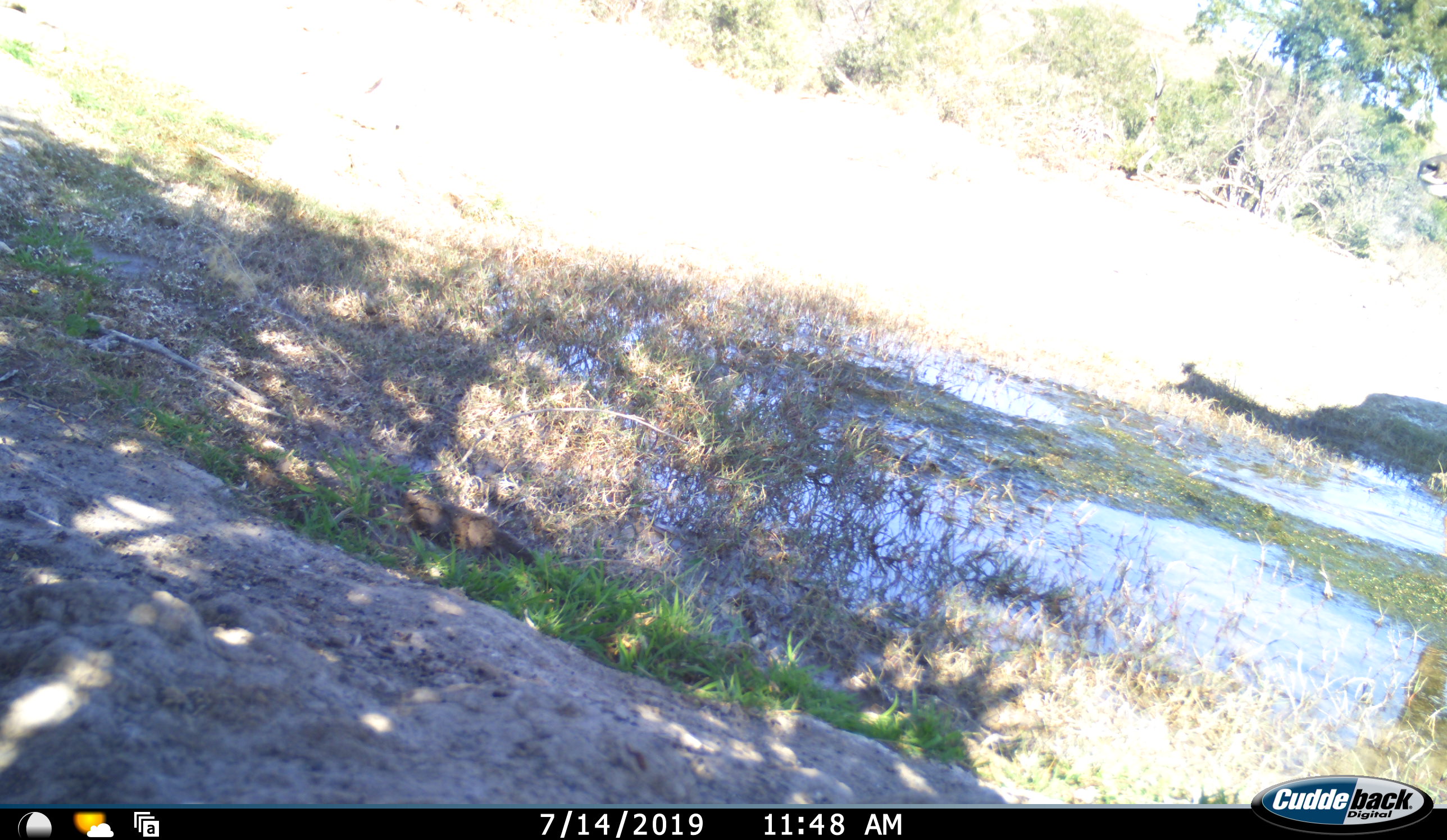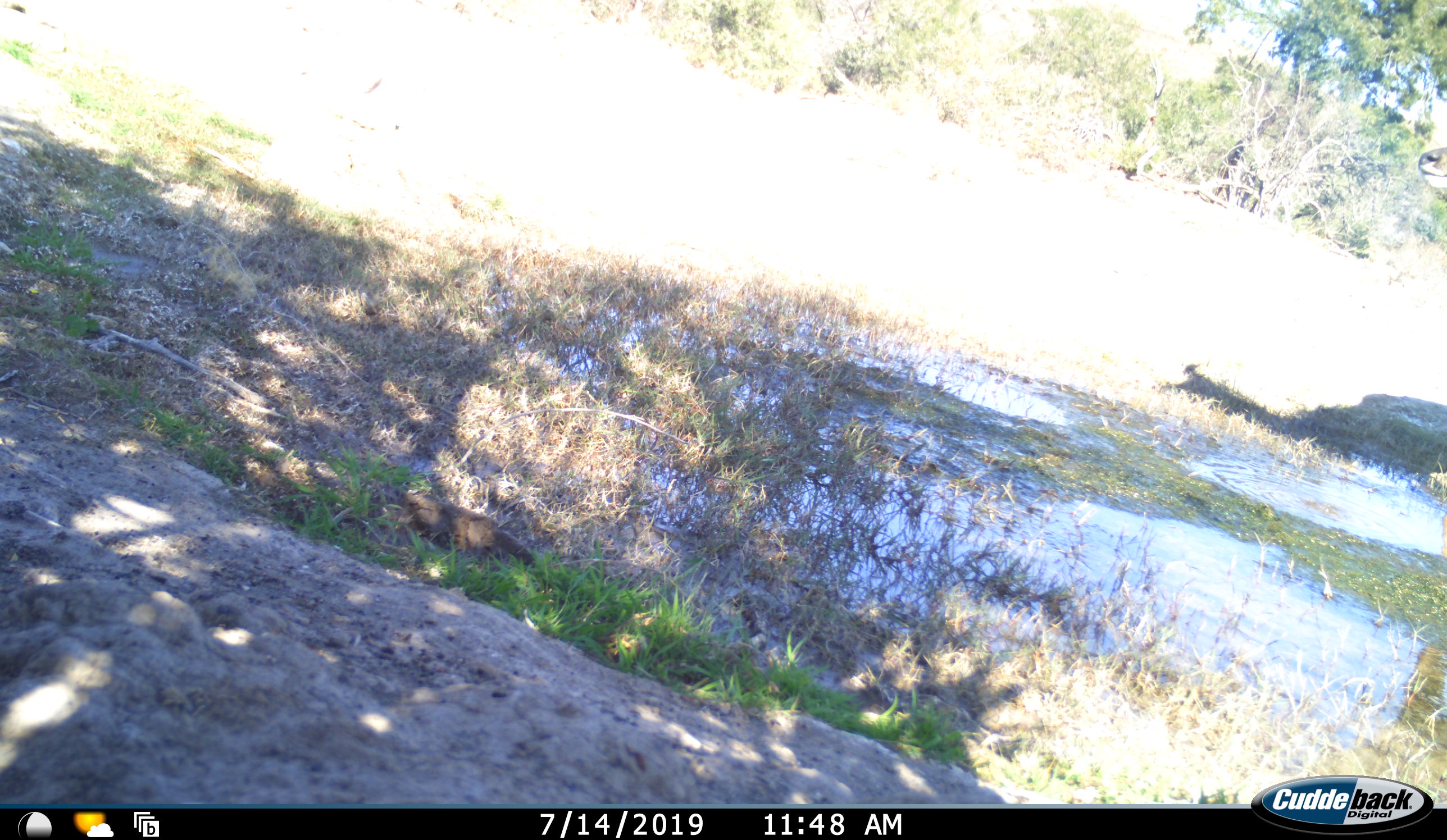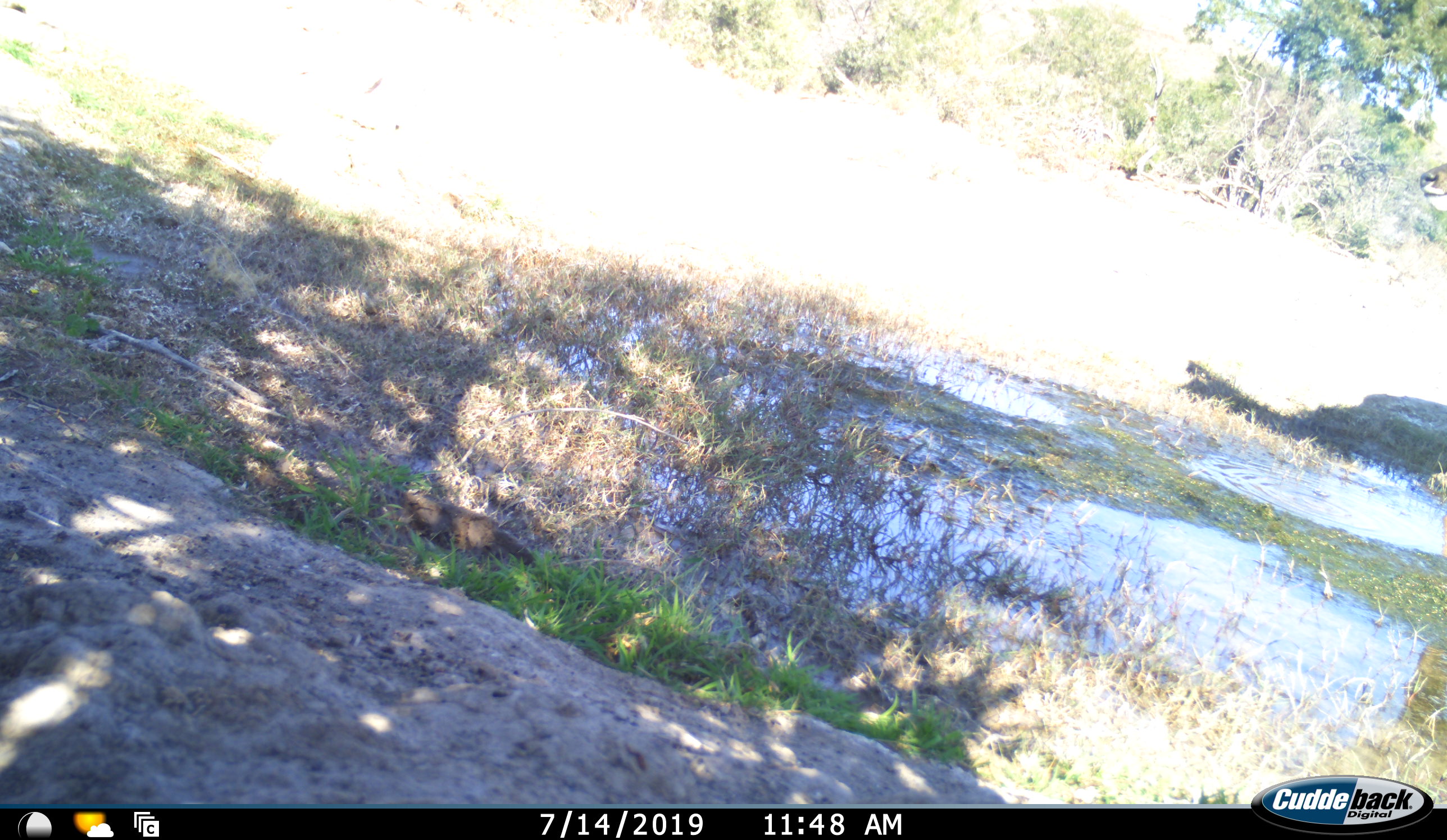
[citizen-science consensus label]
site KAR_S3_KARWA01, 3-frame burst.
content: unidentified animal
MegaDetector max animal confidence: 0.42